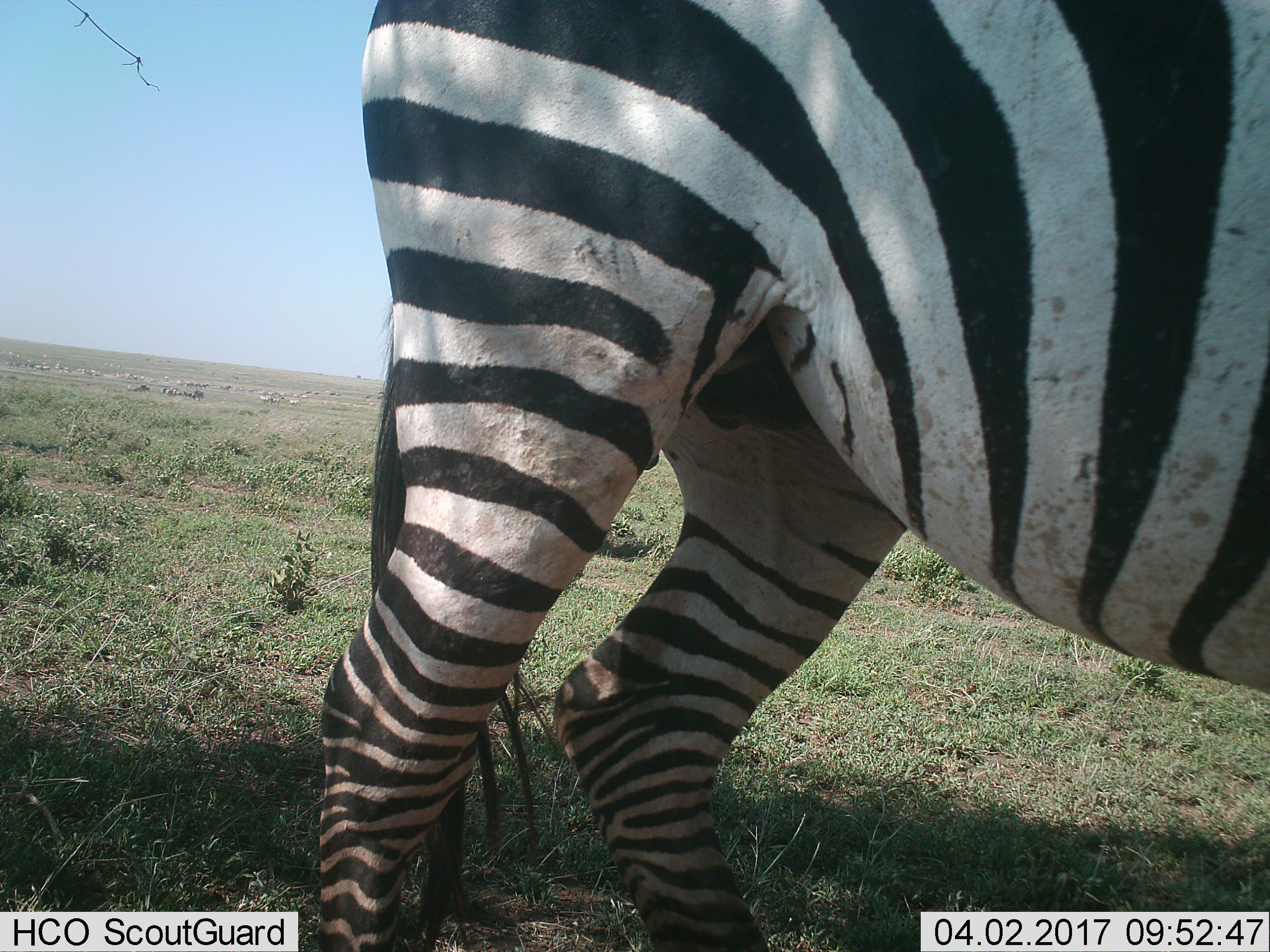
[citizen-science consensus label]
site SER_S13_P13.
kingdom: Animalia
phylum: Chordata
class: Mammalia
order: Perissodactyla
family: Equidae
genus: Equus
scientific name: Equus quagga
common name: plains zebra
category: zebraplains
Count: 1.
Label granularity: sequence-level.